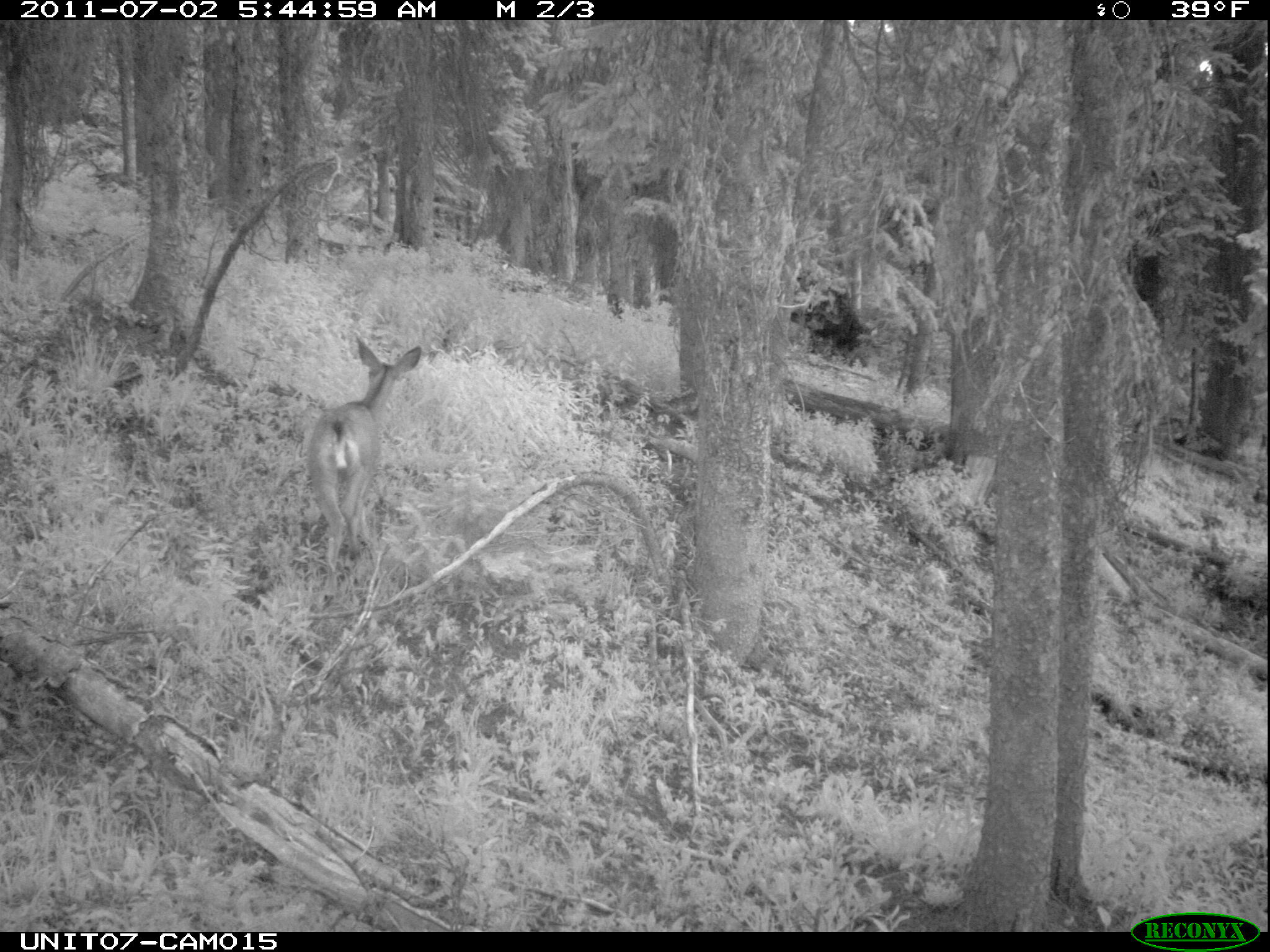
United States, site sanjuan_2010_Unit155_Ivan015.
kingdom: Animalia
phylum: Chordata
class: Mammalia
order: Artiodactyla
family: Cervidae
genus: Odocoileus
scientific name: Odocoileus hemionus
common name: mule deer